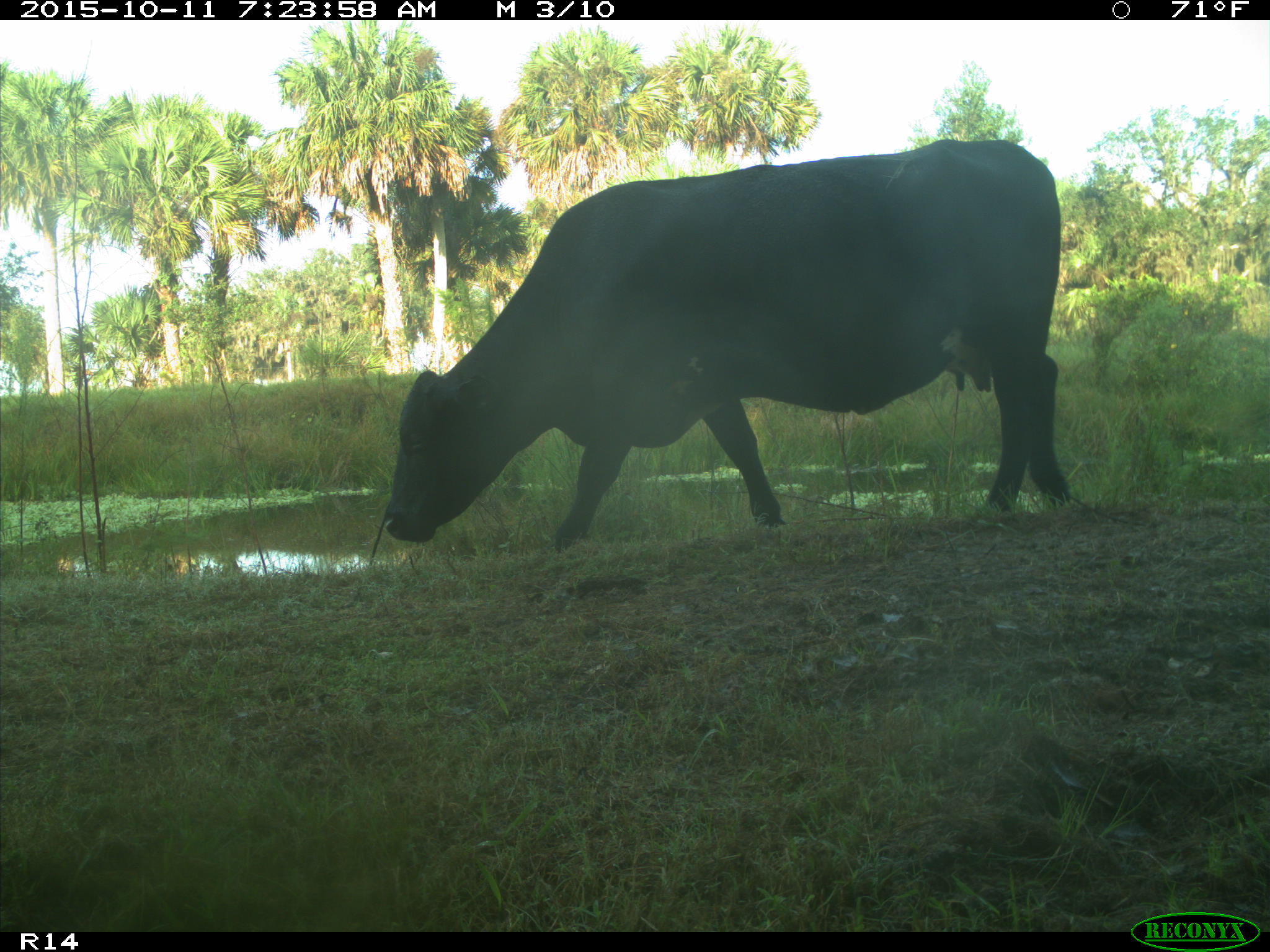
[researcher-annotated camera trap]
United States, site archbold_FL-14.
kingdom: Animalia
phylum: Chordata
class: Mammalia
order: Artiodactyla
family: Bovidae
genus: Bos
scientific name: Bos taurus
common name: domestic cow